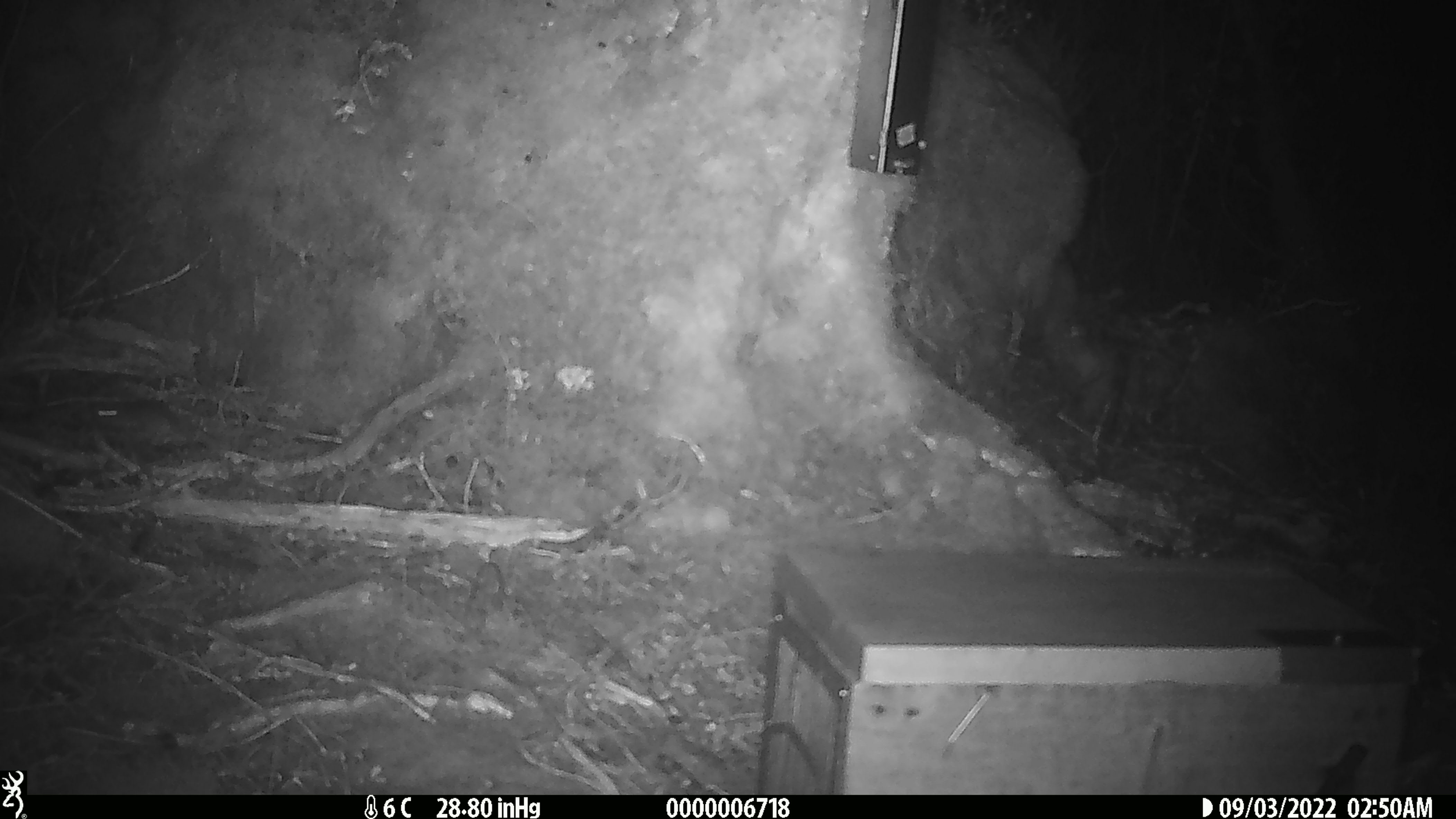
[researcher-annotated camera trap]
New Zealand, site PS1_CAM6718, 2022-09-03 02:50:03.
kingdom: Animalia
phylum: Chordata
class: Mammalia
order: Rodentia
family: Muridae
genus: Mus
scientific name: Mus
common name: mouse